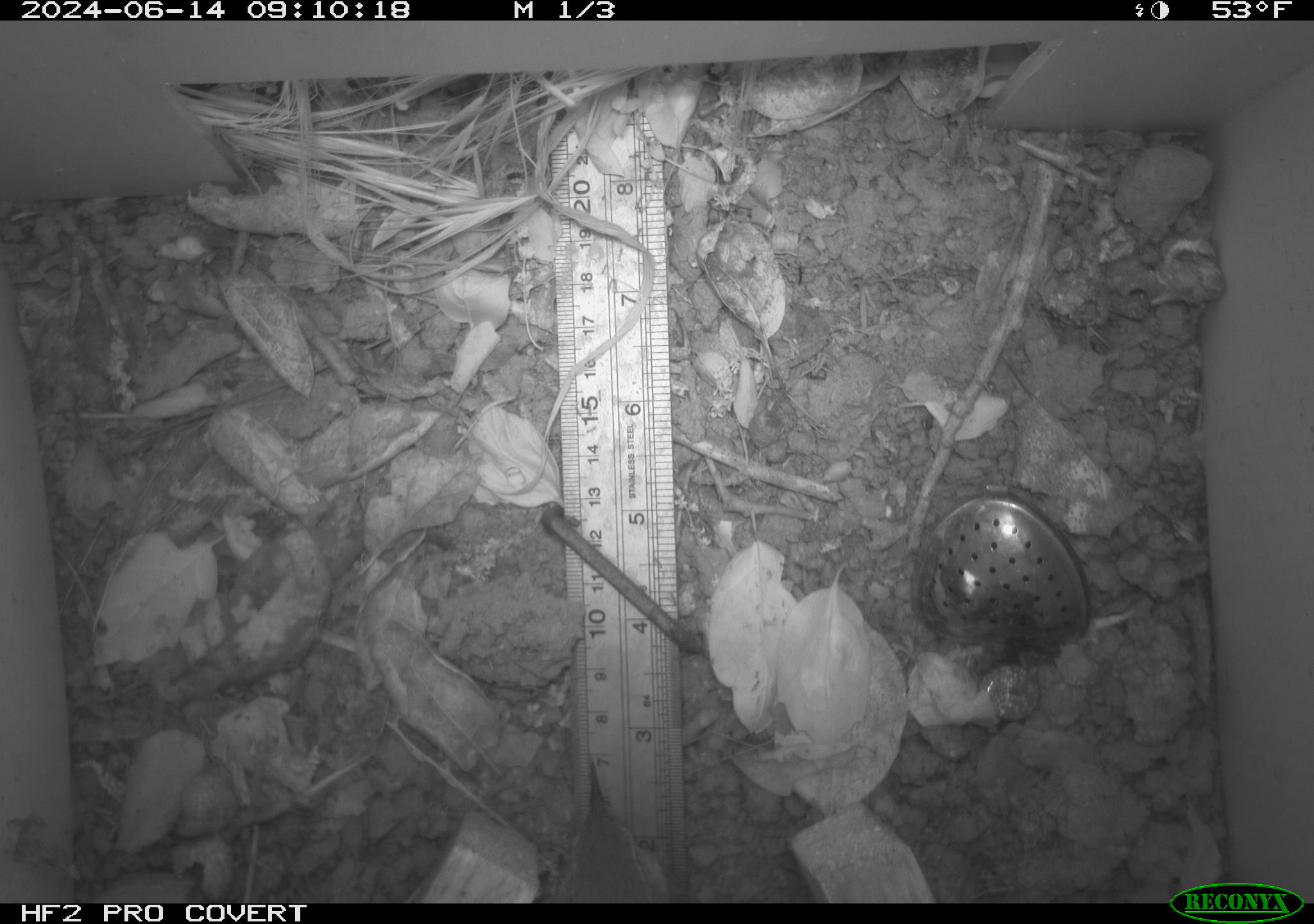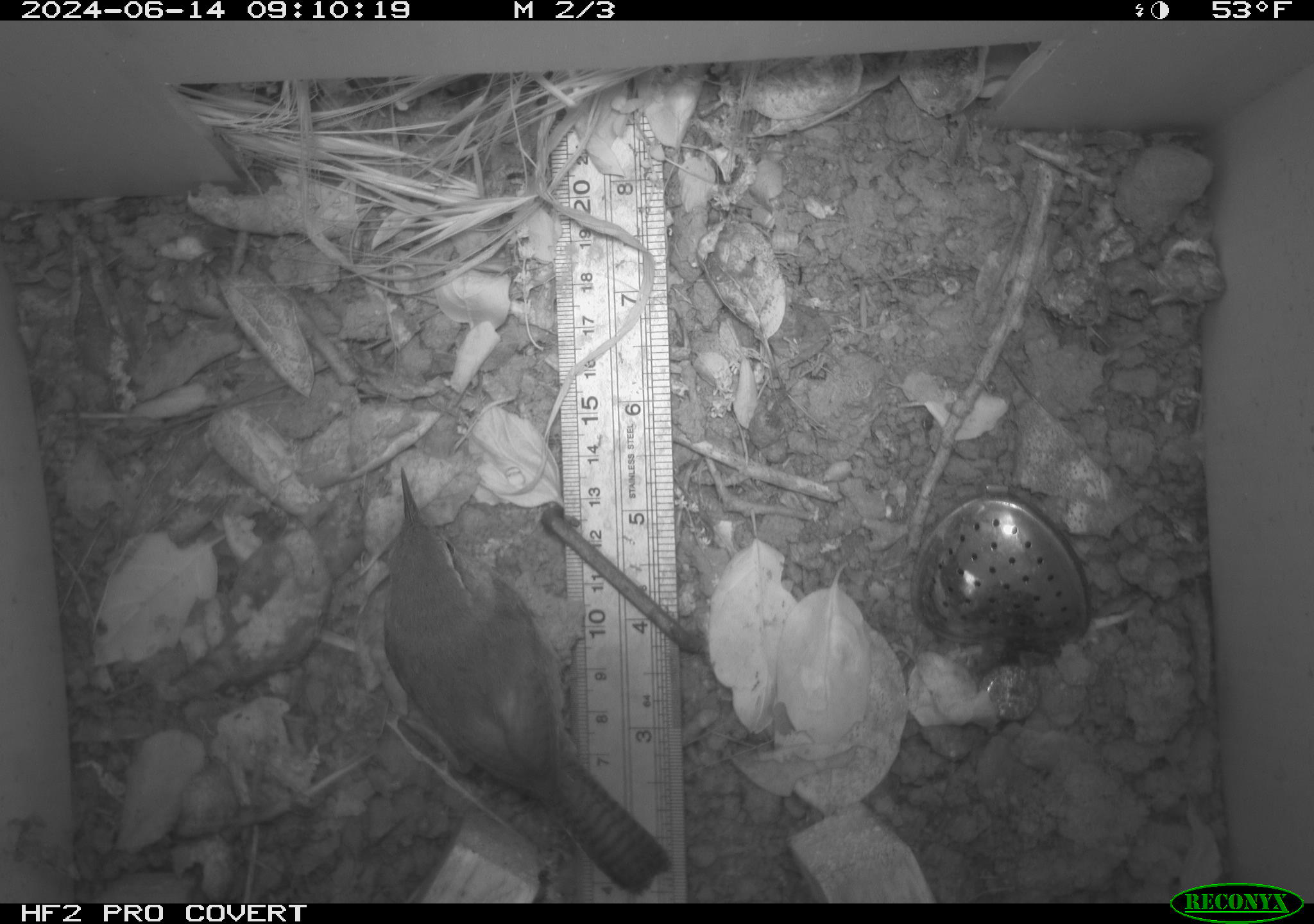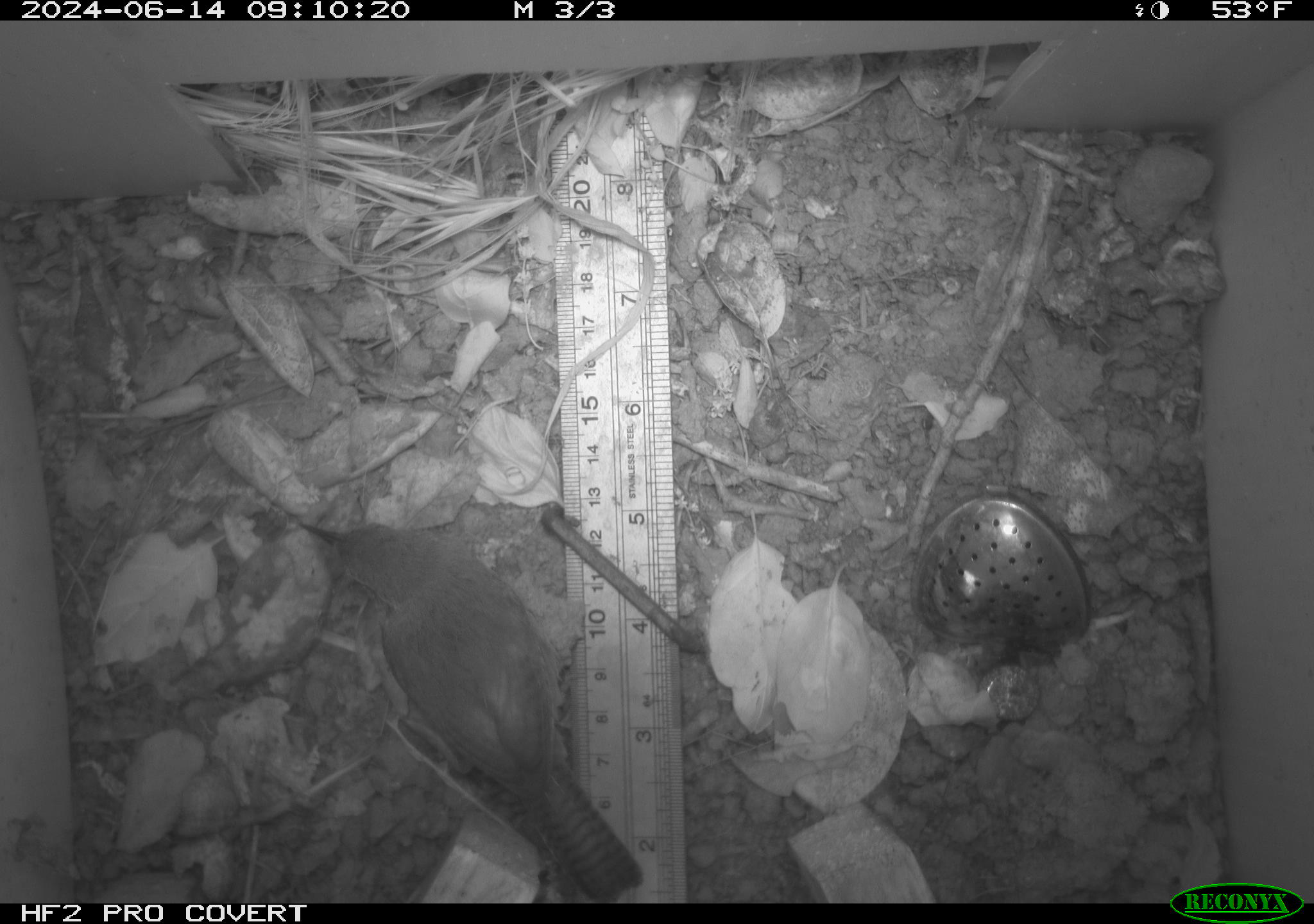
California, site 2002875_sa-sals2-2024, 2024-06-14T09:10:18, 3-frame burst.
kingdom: Animalia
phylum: Chordata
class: Aves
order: Passeriformes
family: Troglodytidae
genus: Thryomanes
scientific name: Thryomanes bewickii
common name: bewick's wren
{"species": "bewick's wren (Thryomanes bewickii)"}